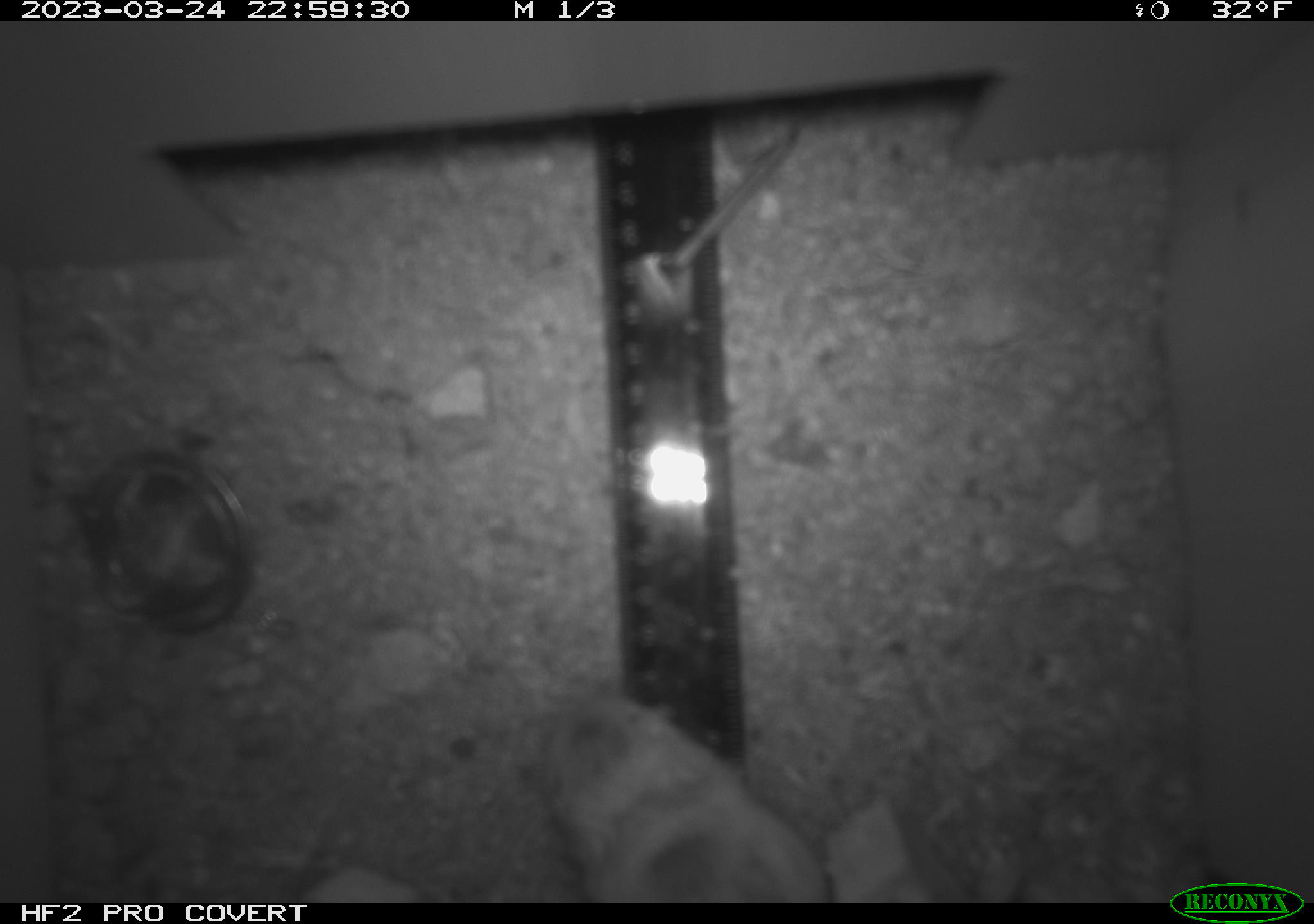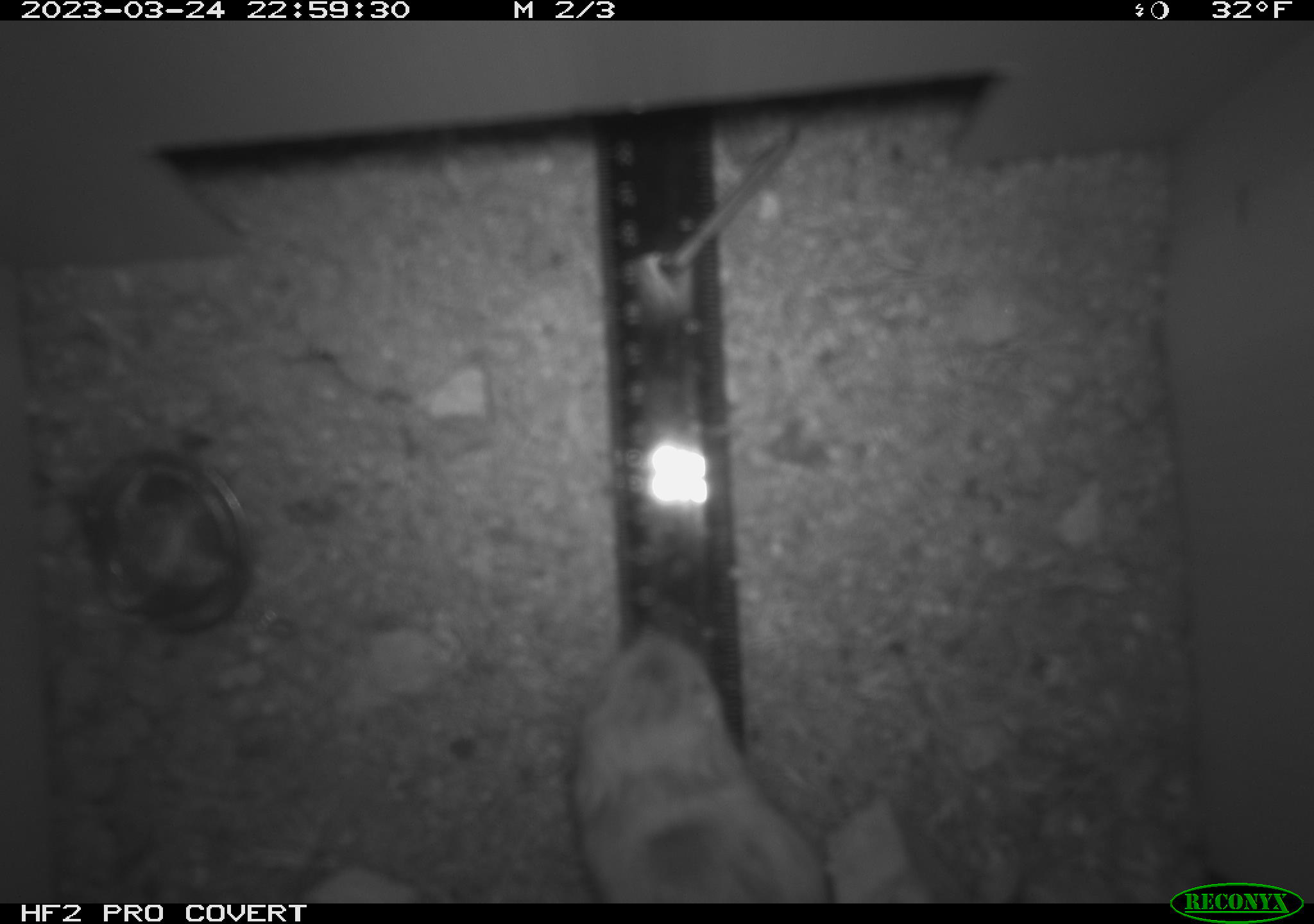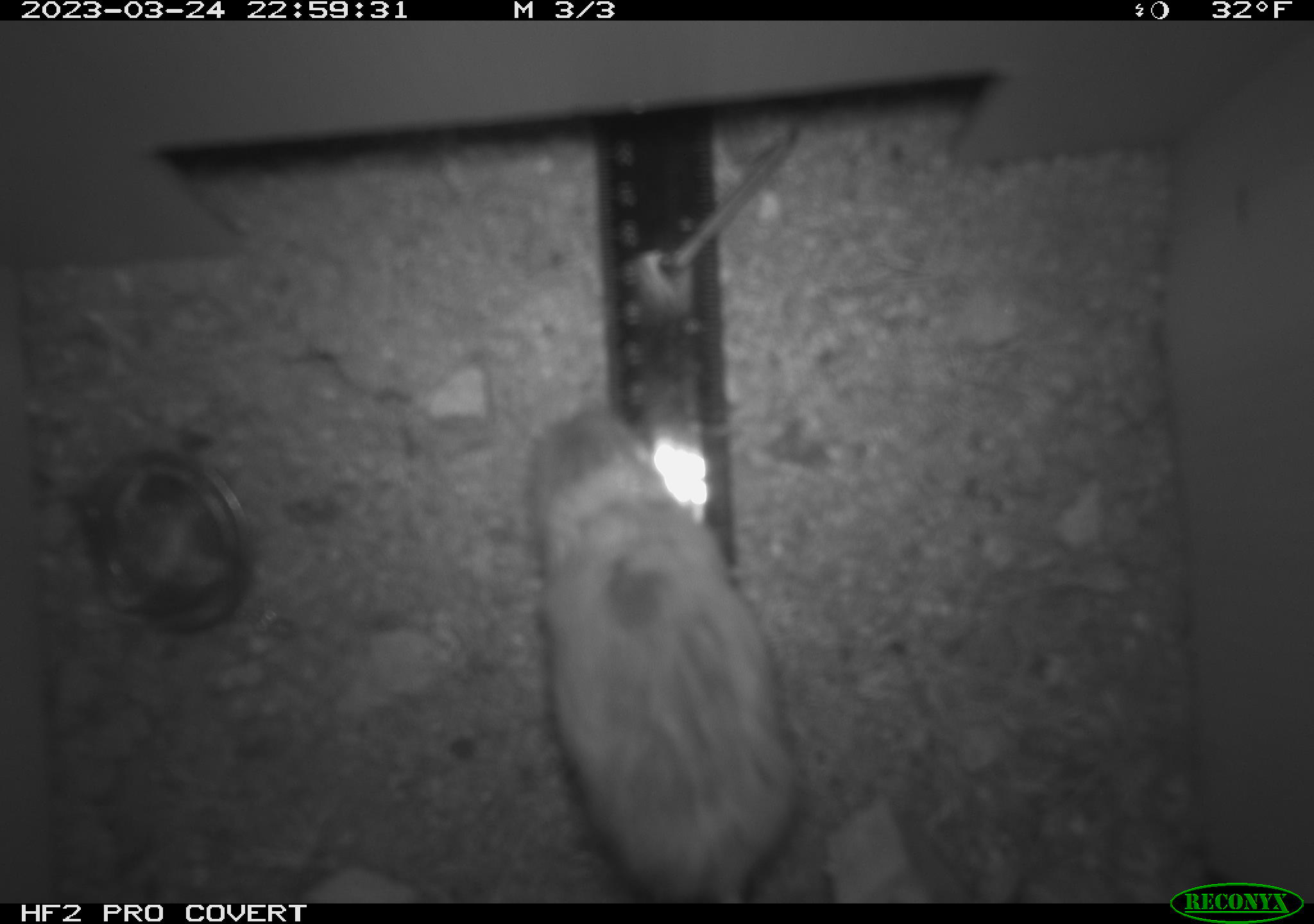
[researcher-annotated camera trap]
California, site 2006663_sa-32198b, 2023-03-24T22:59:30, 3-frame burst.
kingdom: Animalia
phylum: Chordata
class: Mammalia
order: Rodentia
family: Heteromyidae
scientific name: Heteromyidae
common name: kangaroo rats and pocket mice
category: heteromyidae family